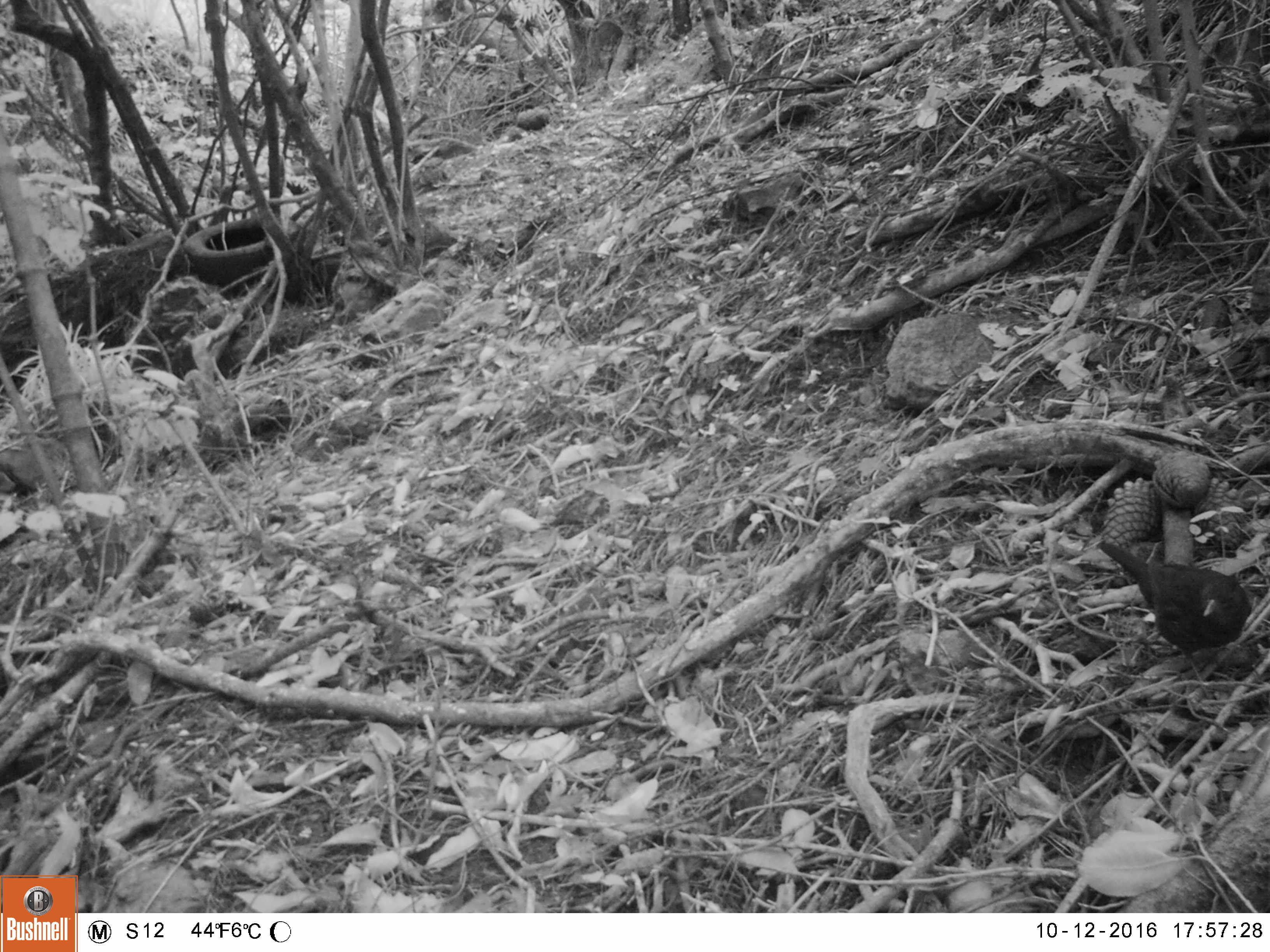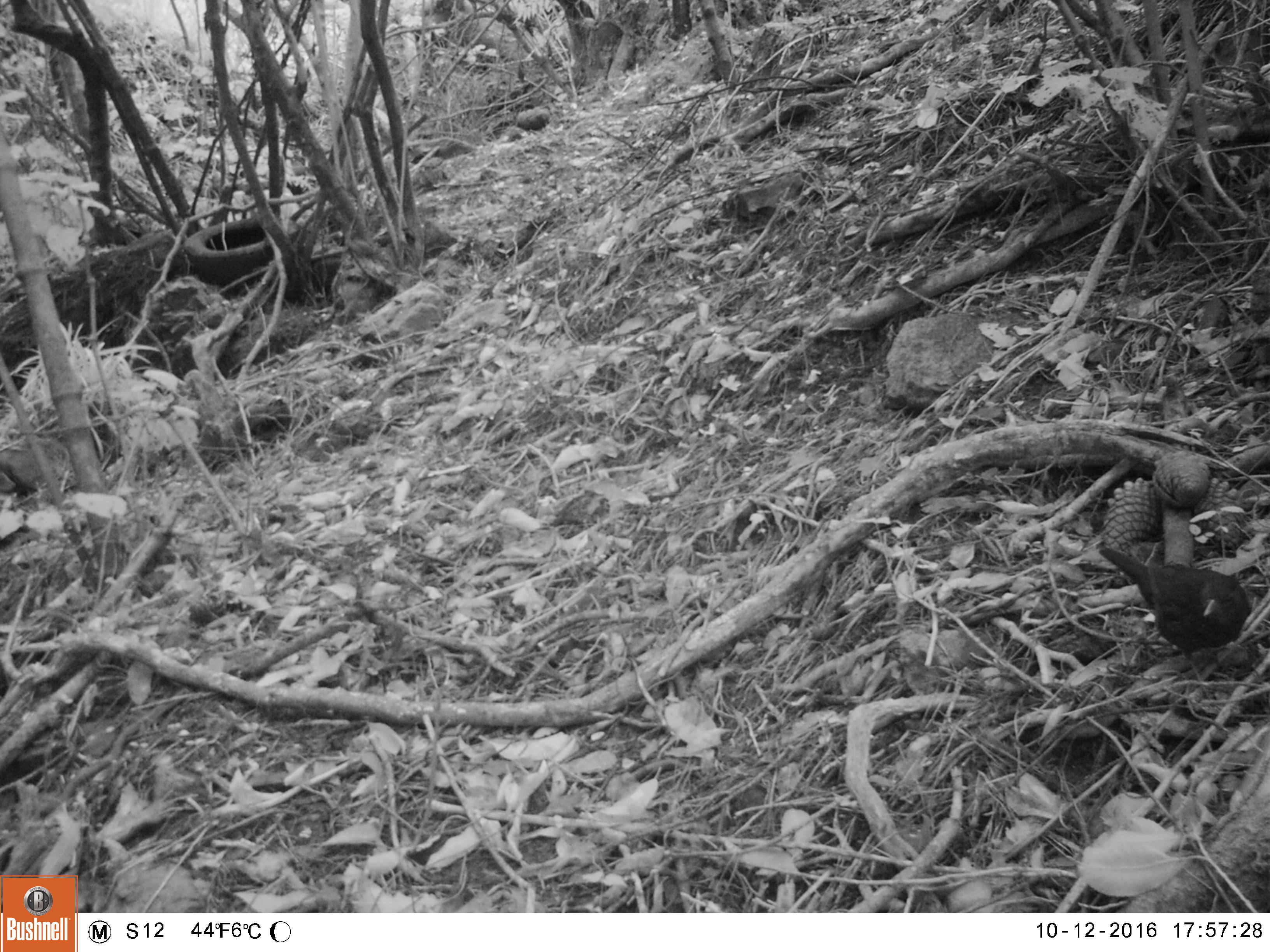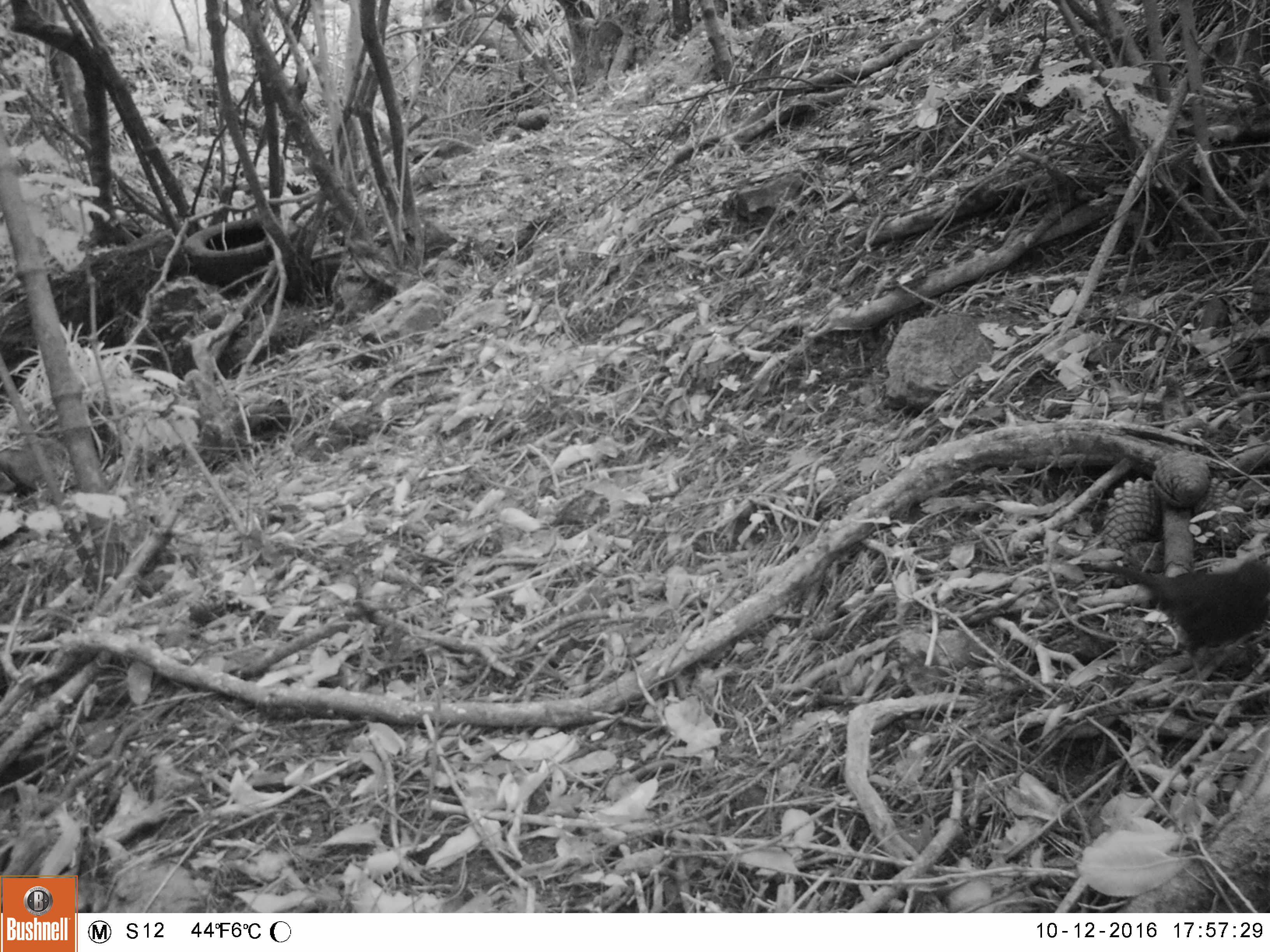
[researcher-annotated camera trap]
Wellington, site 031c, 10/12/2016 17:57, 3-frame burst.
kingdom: Animalia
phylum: Chordata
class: Aves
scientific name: Aves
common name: bird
Bird (Aves).